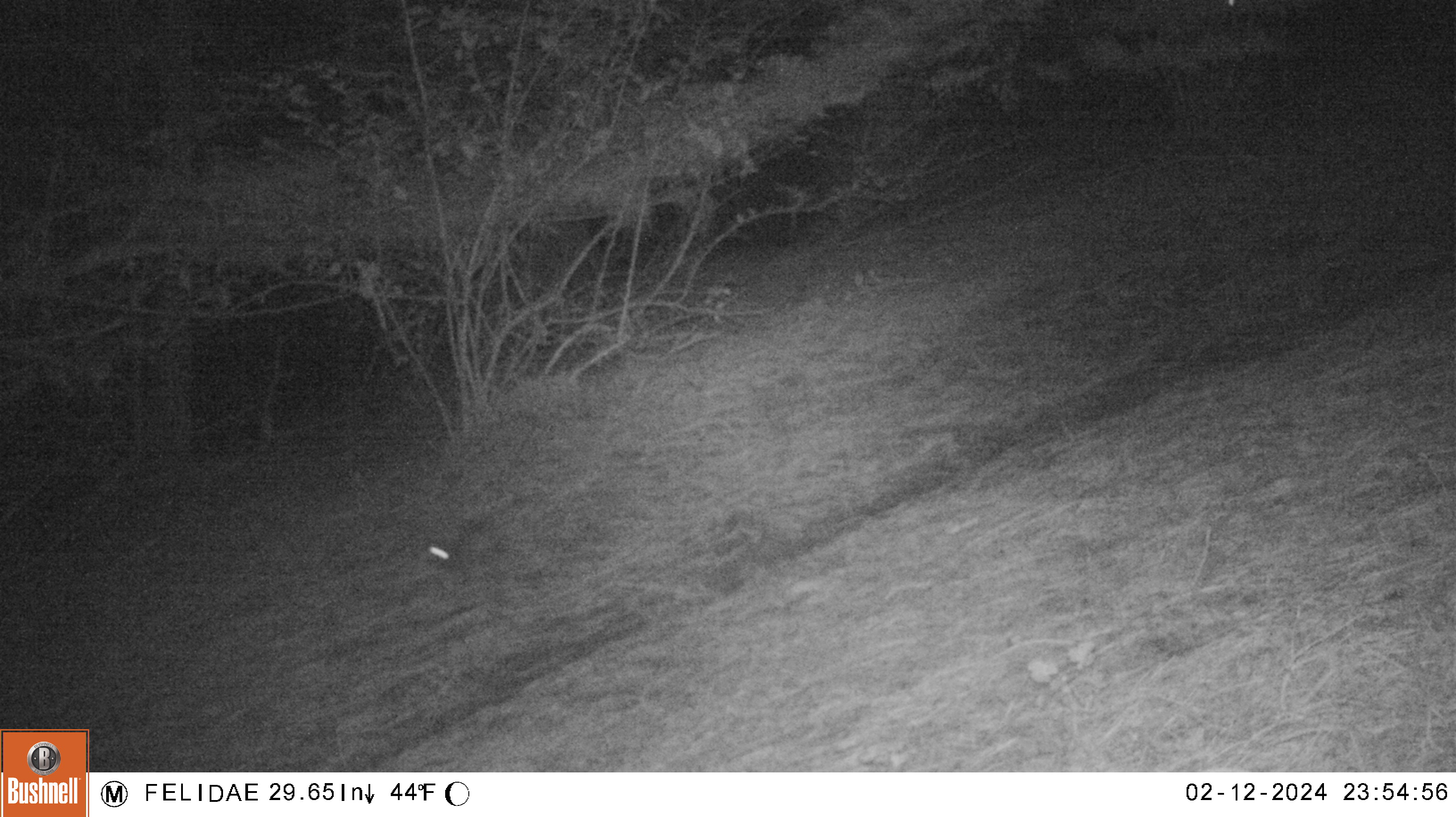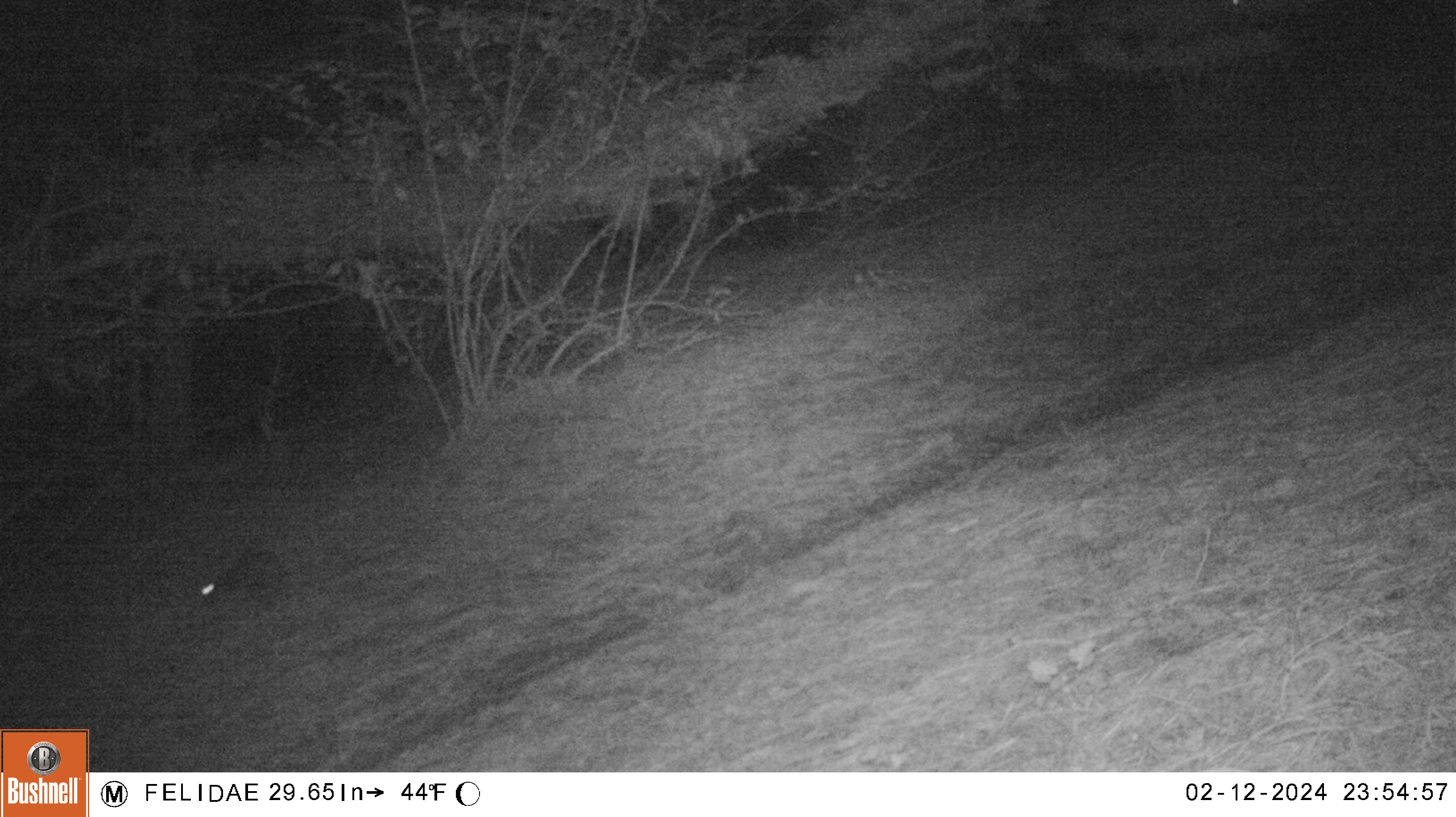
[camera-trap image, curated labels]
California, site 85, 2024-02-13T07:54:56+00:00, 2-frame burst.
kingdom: Animalia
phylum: Chordata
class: Mammalia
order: Lagomorpha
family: Leporidae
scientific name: Leporidae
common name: rabbit